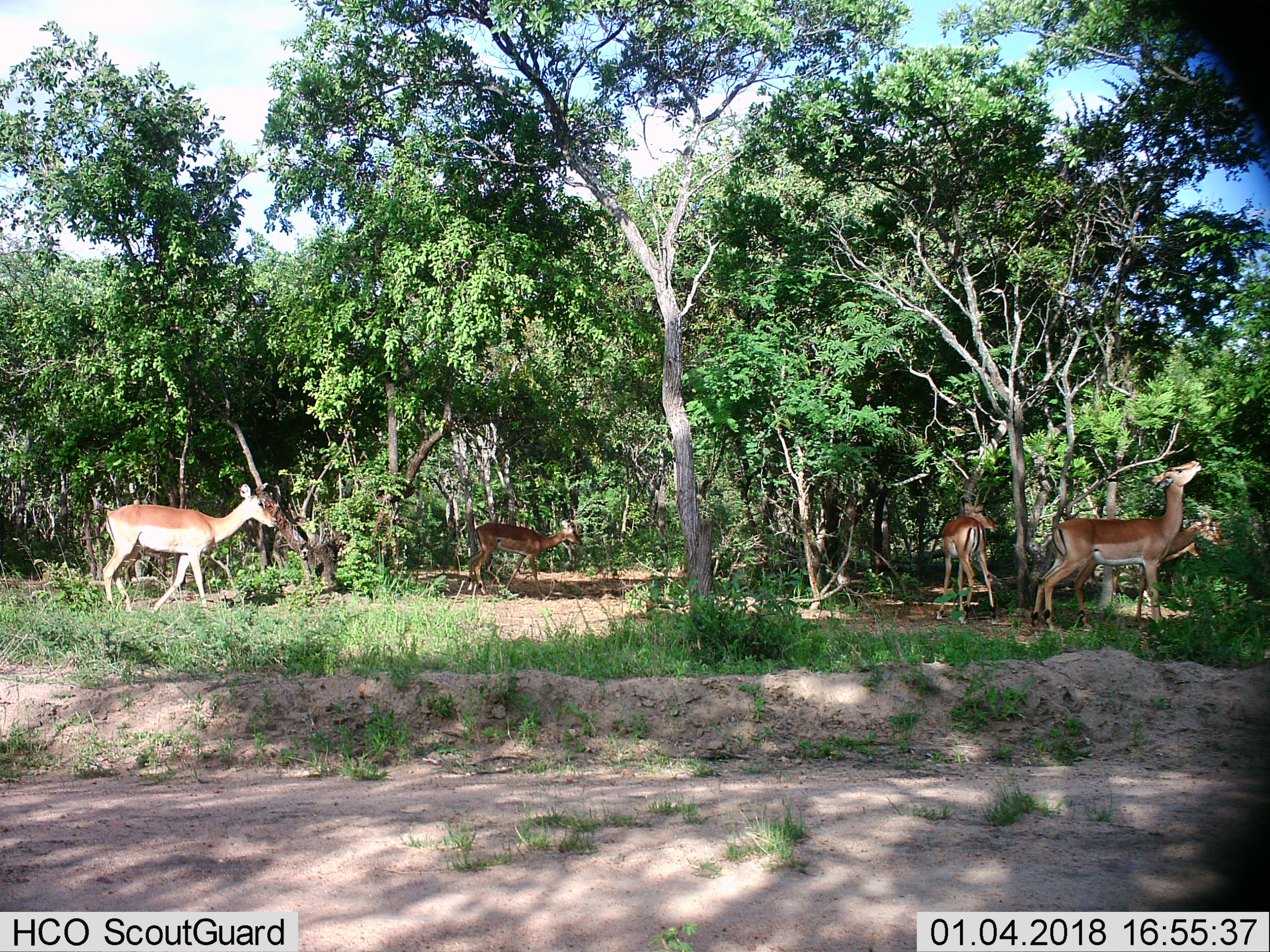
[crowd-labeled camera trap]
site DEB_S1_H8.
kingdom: Animalia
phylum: Chordata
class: Mammalia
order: Artiodactyla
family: Bovidae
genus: Aepyceros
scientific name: Aepyceros melampus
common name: impala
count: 5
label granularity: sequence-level